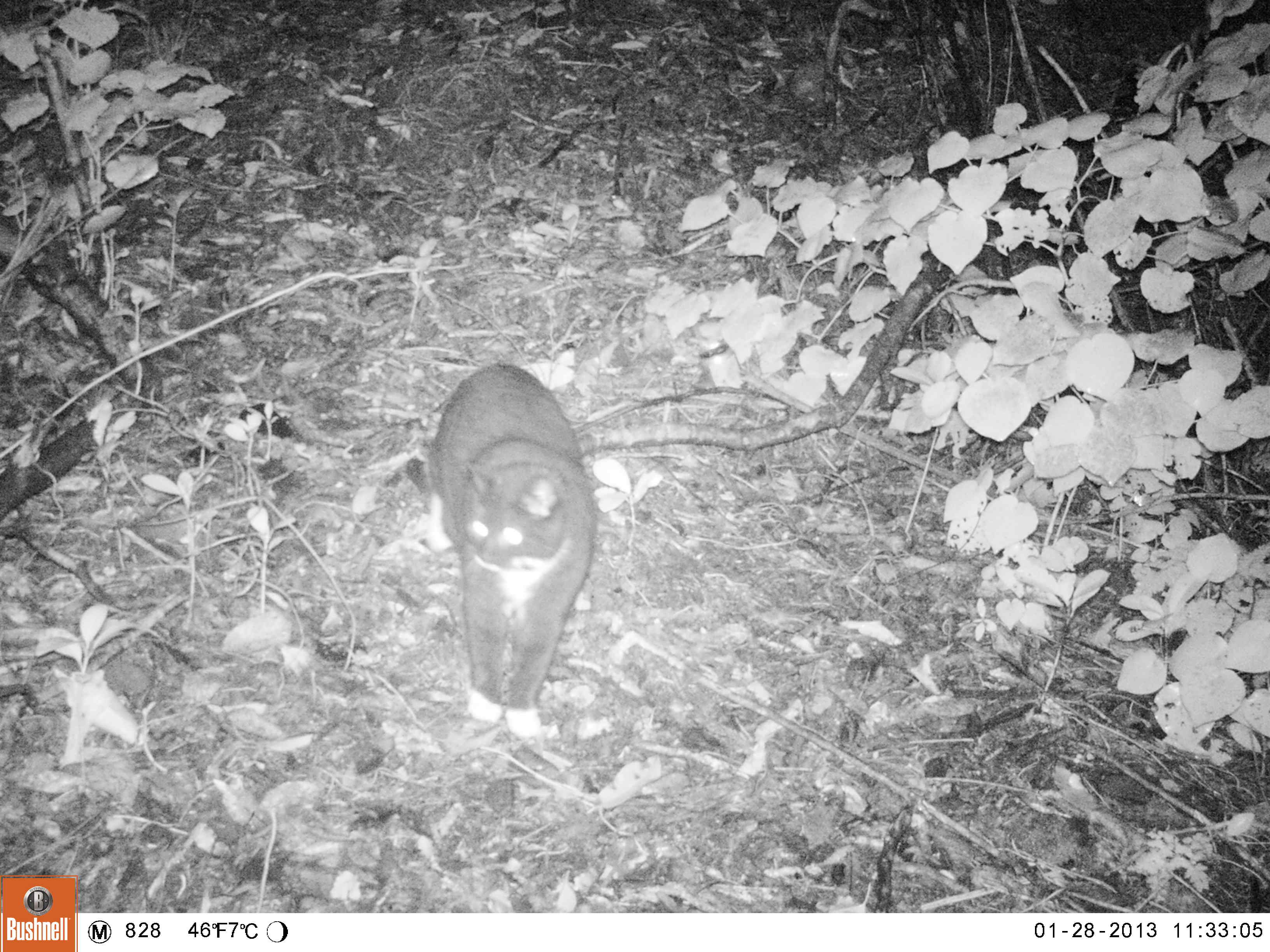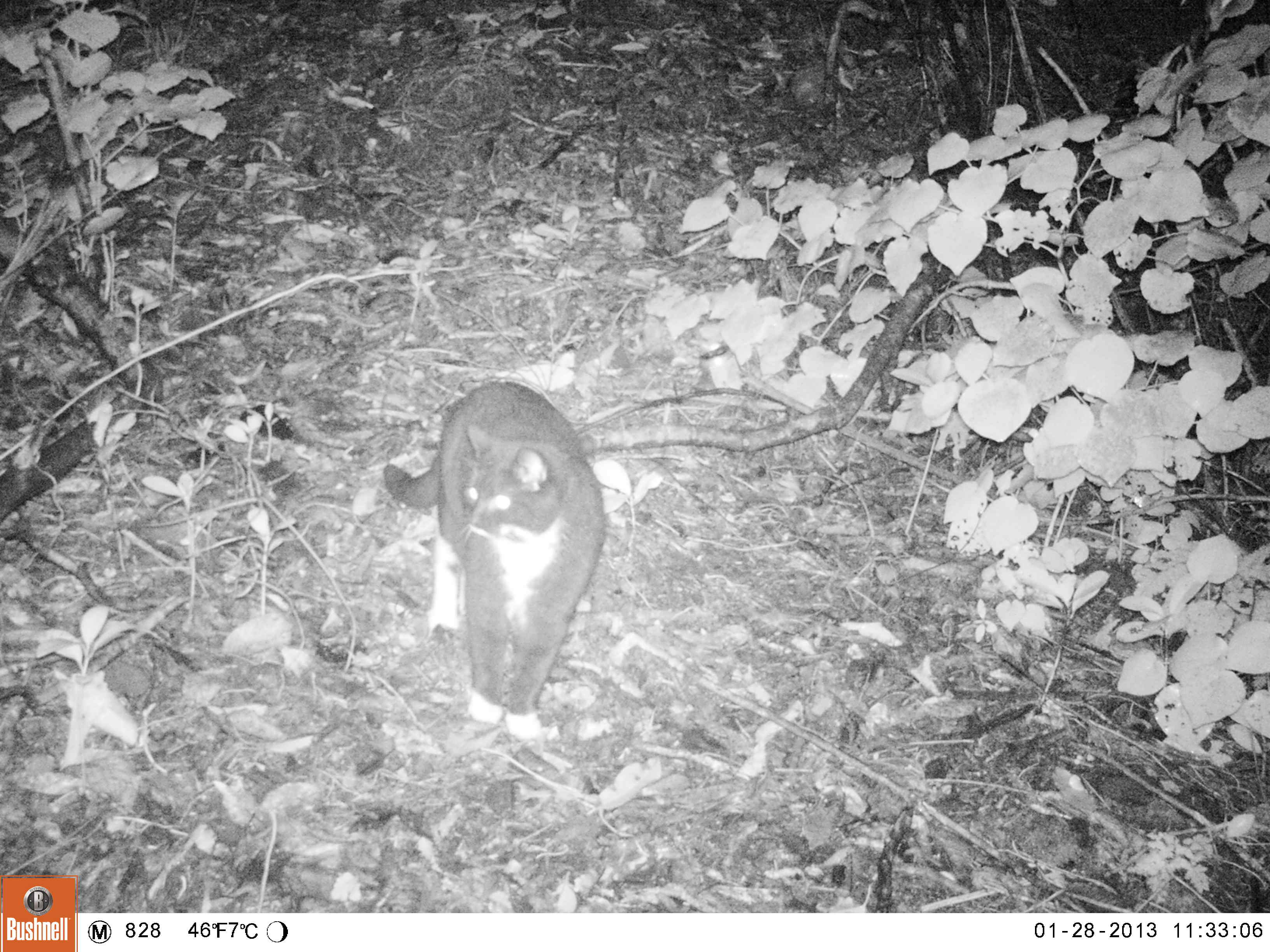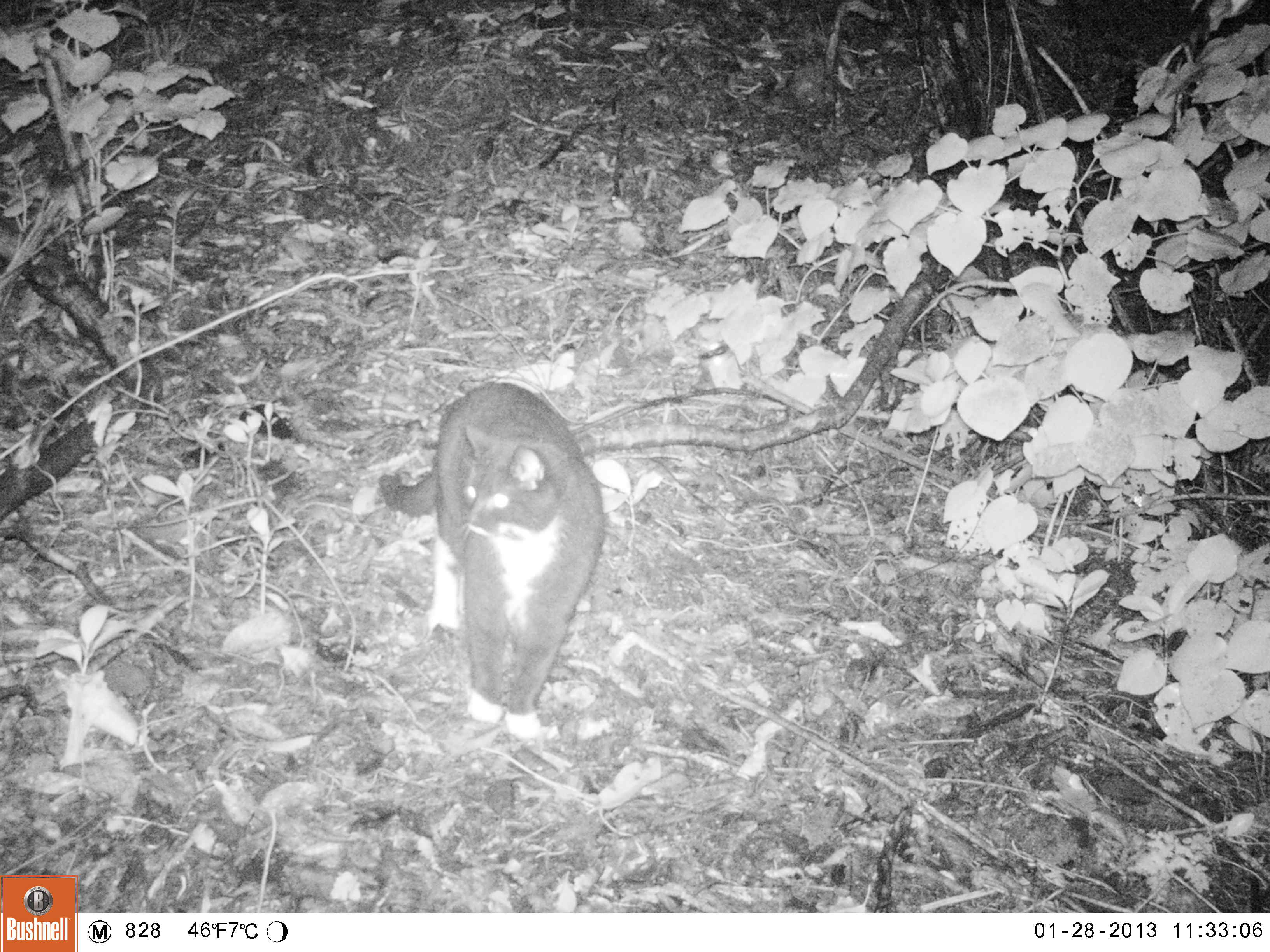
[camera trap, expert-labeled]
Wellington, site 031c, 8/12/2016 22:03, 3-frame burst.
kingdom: Animalia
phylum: Chordata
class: Mammalia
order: Carnivora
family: Felidae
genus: Felis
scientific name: Felis catus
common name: cat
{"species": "cat (Felis catus)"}